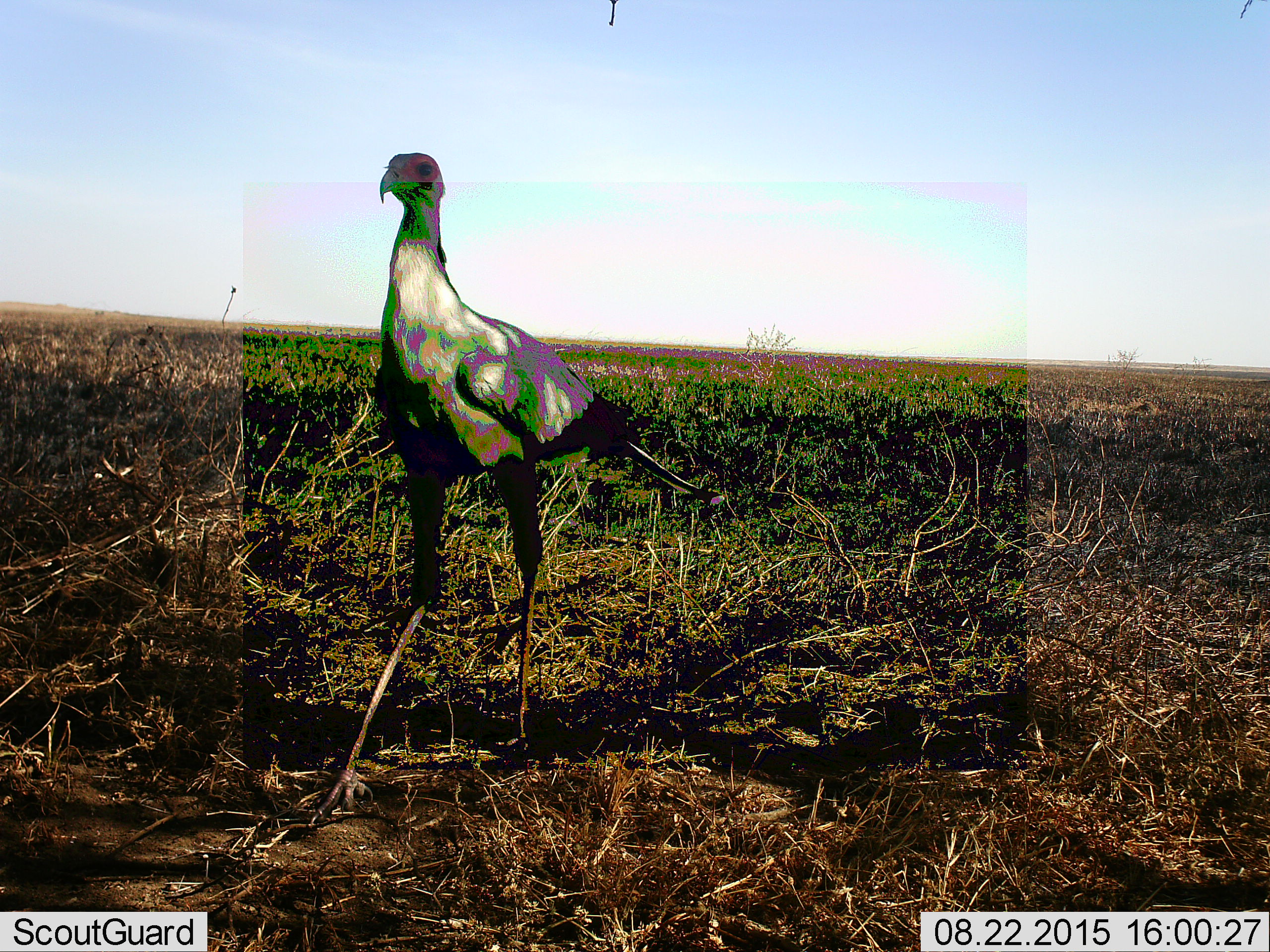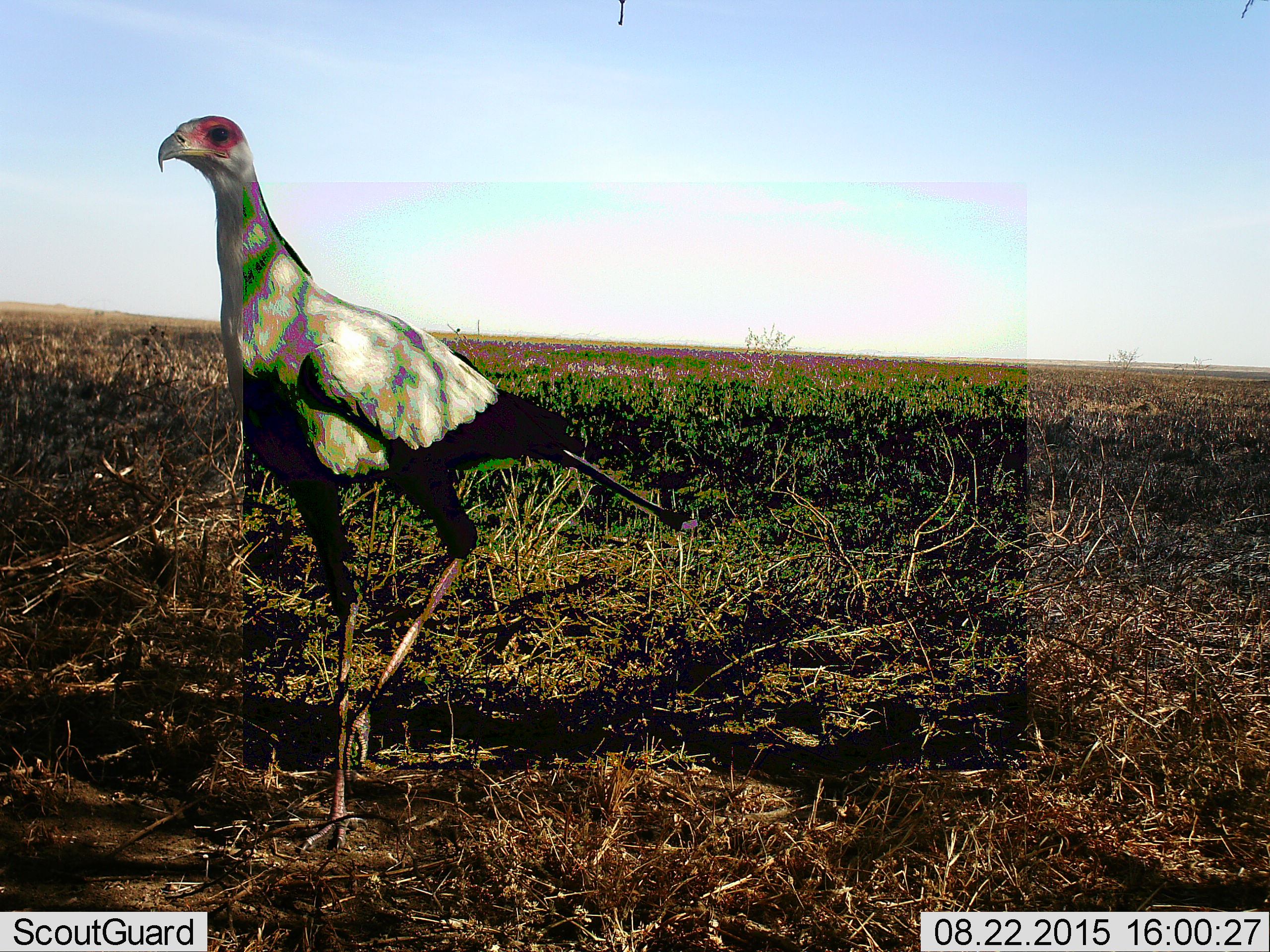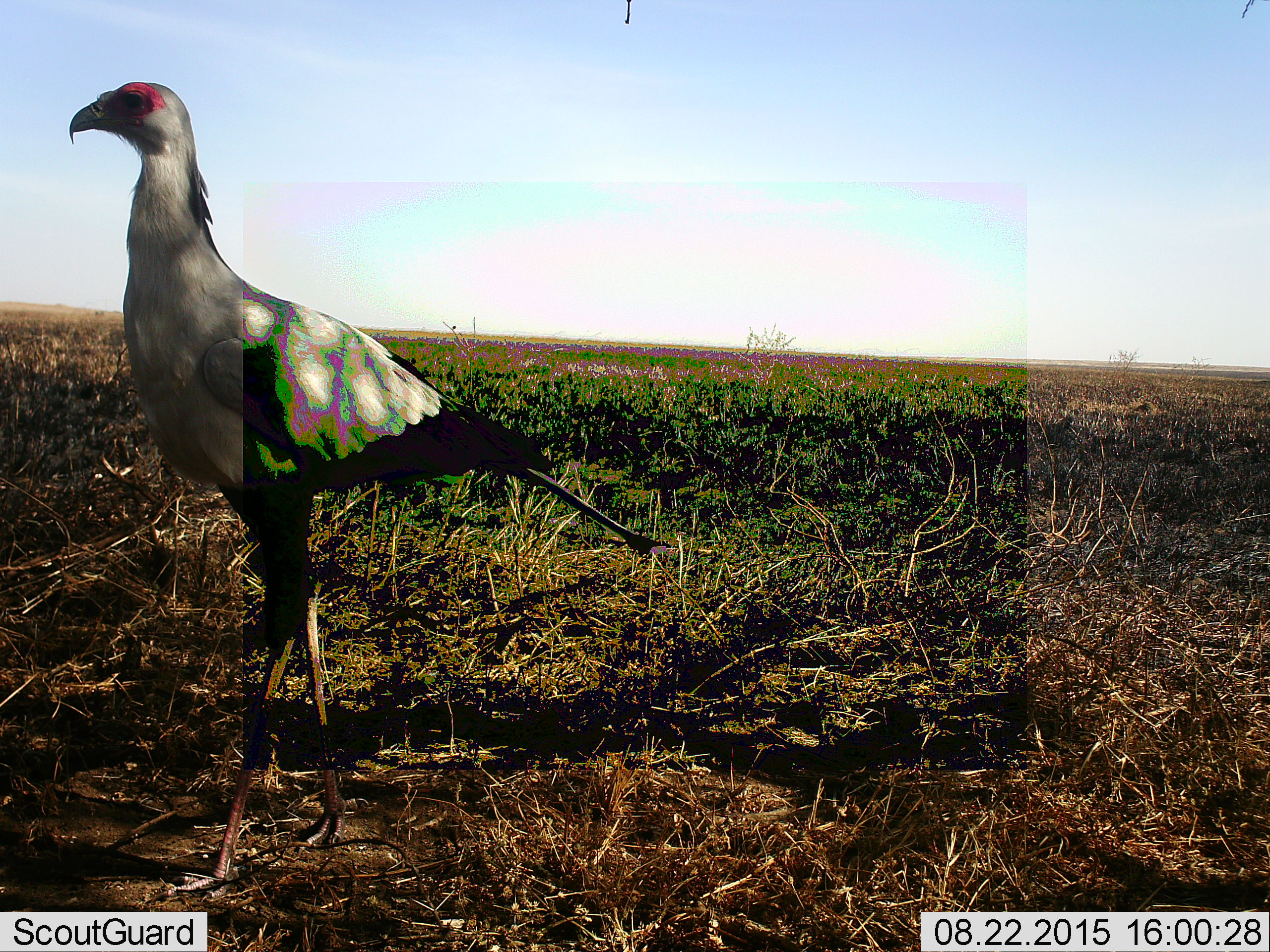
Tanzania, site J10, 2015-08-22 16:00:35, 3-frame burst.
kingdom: Animalia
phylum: Chordata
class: Aves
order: Accipitriformes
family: Sagittariidae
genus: Sagittarius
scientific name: Sagittarius serpentarius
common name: secretary bird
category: secretarybird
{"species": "secretarybird (secretary bird) (Sagittarius serpentarius)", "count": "1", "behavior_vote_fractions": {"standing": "14%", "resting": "0%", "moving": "100%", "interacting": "0%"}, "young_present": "0%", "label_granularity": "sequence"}